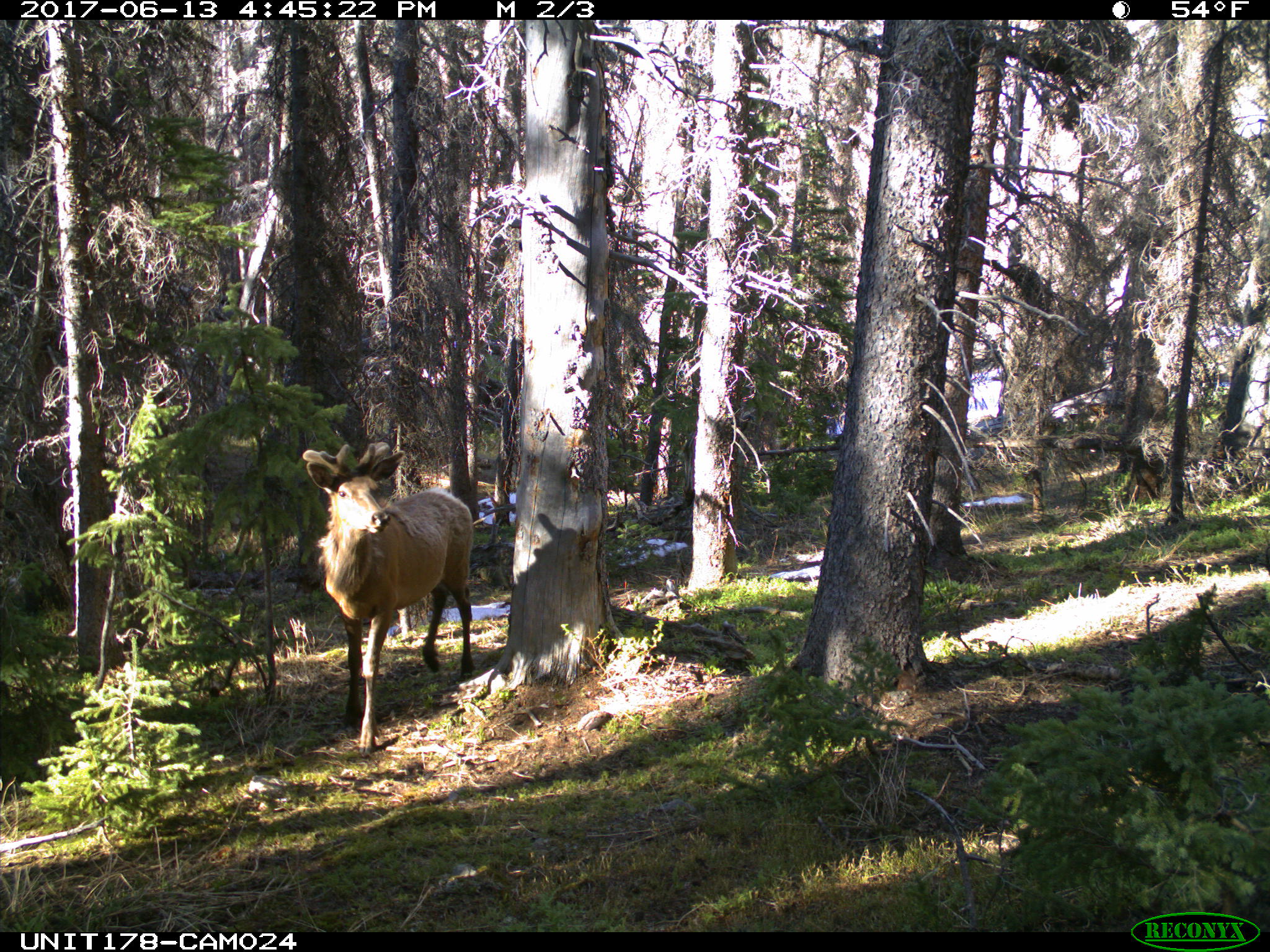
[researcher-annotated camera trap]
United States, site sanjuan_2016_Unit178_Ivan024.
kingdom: Animalia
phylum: Chordata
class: Mammalia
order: Artiodactyla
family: Cervidae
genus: Cervus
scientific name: Cervus elaphus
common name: red deer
Cervus elaphus (red deer).